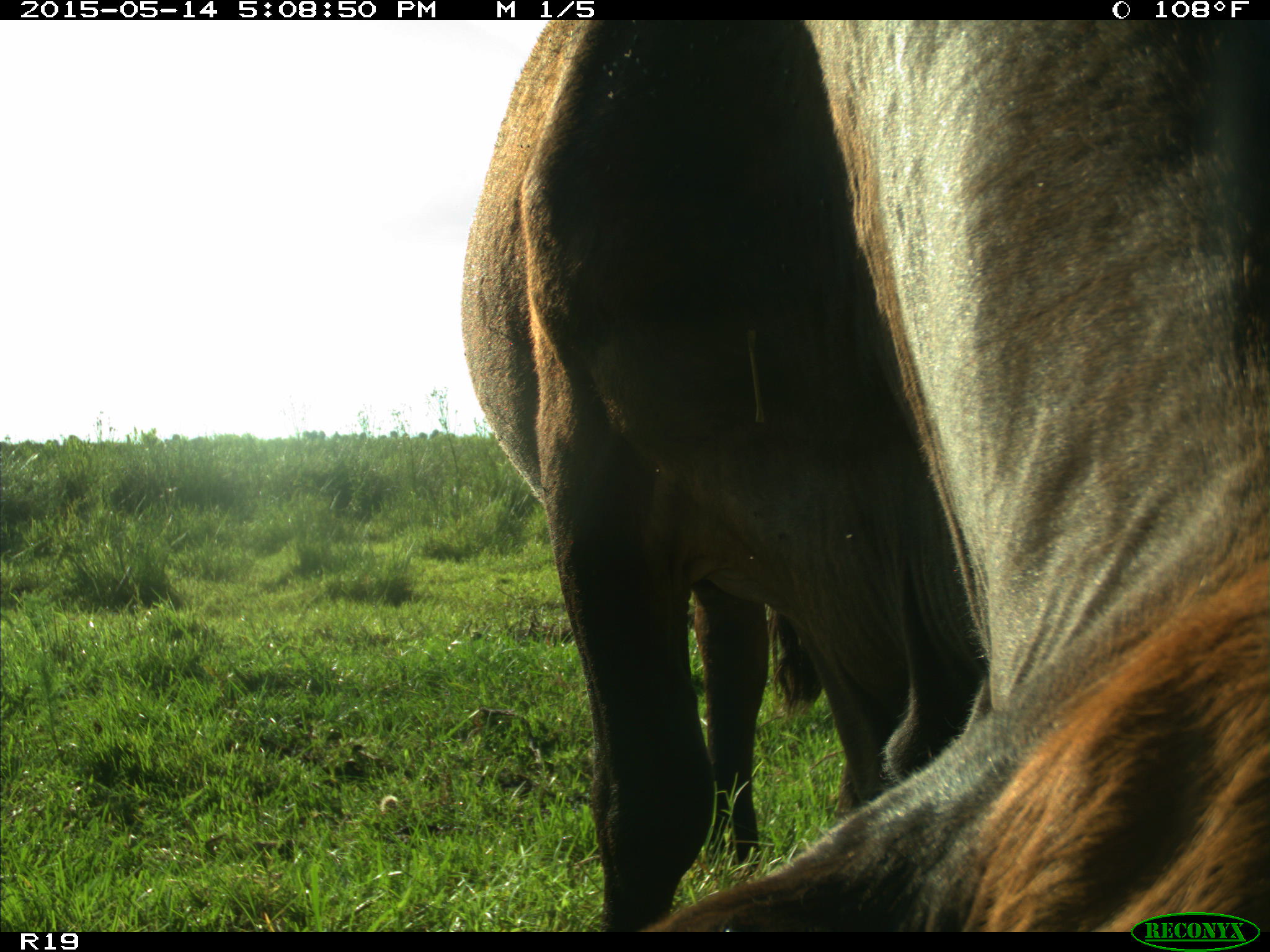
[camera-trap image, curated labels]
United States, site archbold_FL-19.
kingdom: Animalia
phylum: Chordata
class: Mammalia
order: Artiodactyla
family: Bovidae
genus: Bos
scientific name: Bos taurus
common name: domestic cow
Bos taurus (domestic cow).